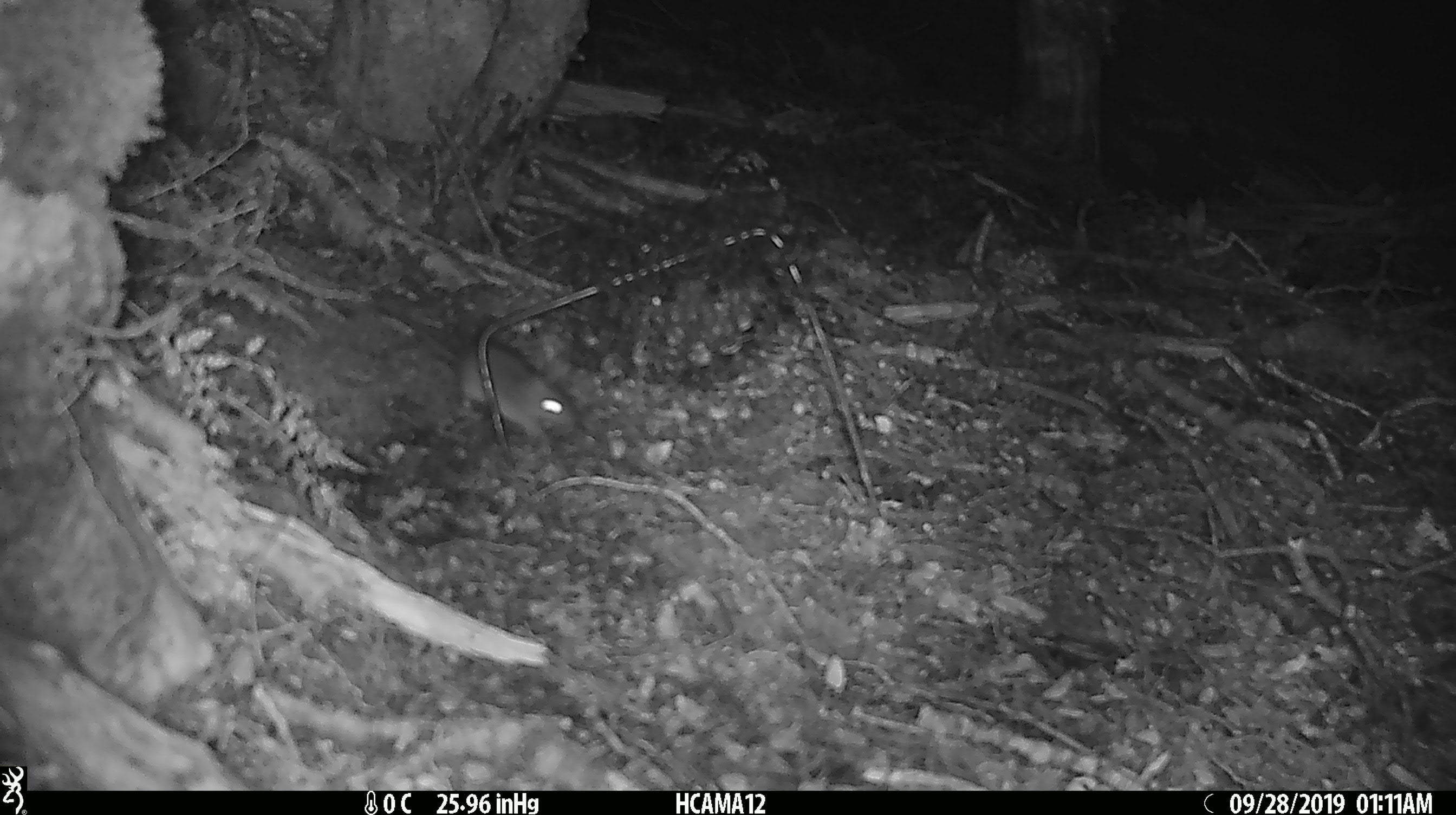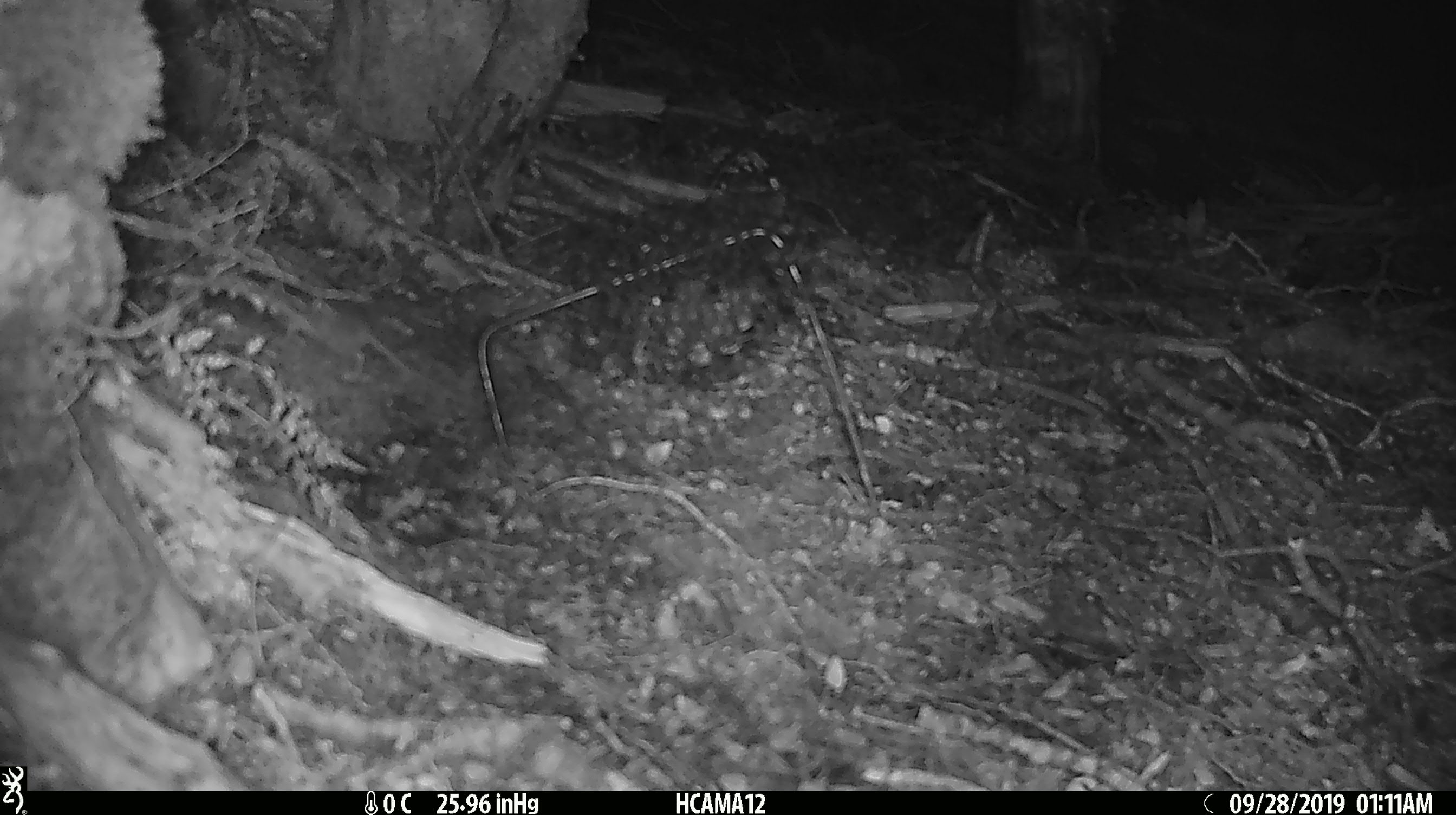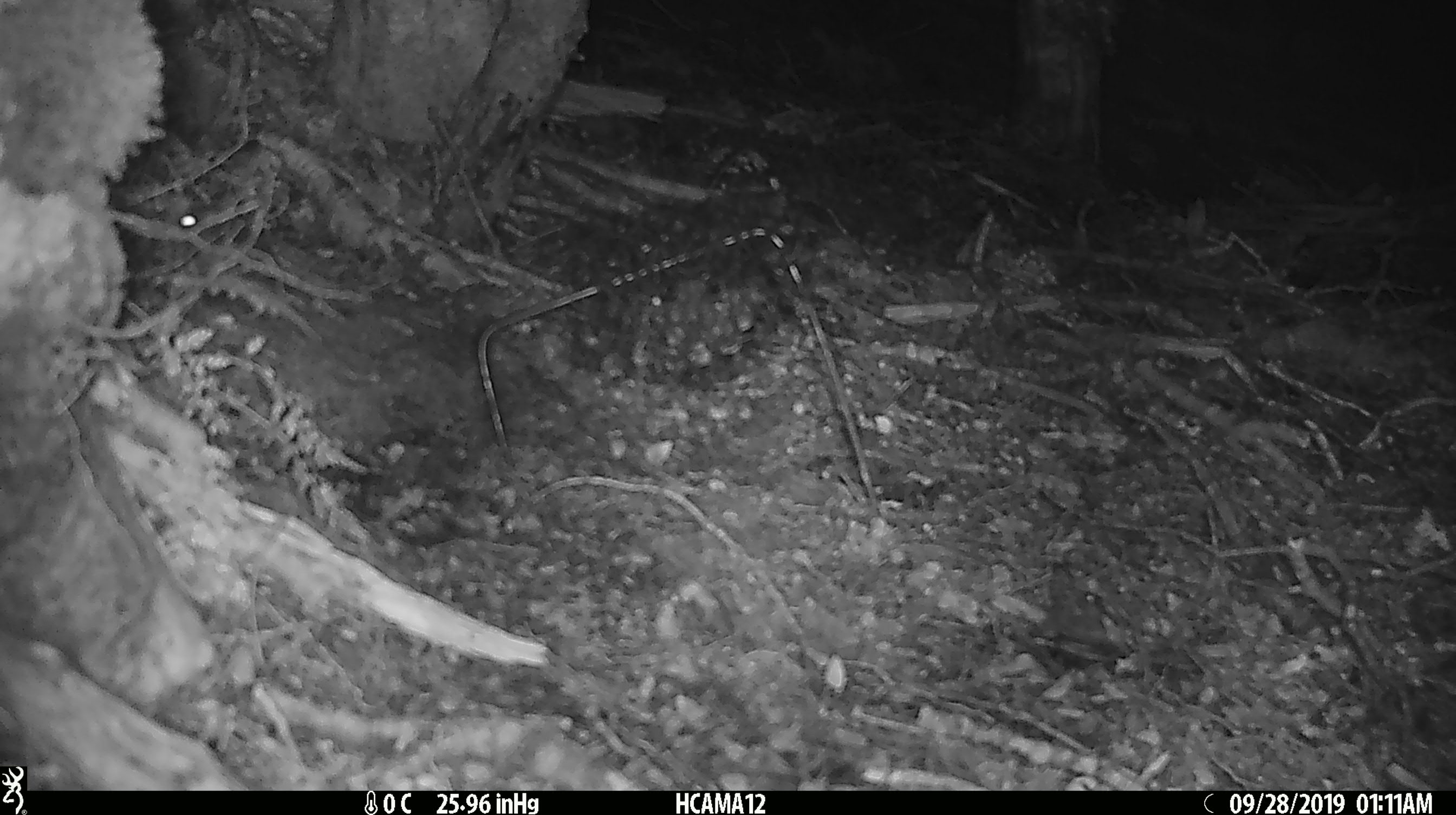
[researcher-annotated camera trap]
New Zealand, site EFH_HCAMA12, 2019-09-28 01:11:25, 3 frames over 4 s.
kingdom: Animalia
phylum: Chordata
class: Mammalia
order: Rodentia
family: Muridae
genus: Mus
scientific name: Mus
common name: mouse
Mouse (Mus).